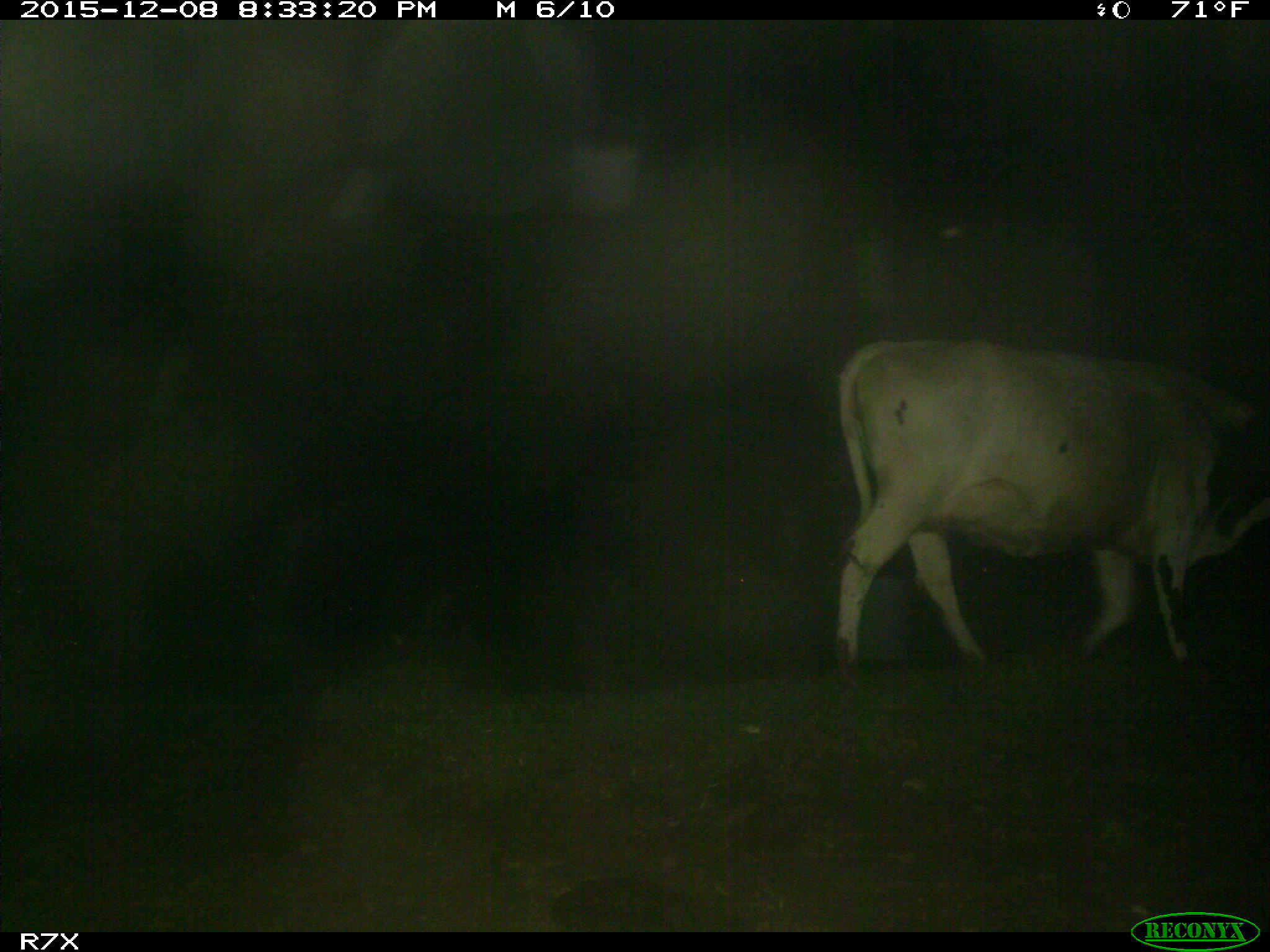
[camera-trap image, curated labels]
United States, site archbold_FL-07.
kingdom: Animalia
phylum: Chordata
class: Mammalia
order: Artiodactyla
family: Bovidae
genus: Bos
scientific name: Bos taurus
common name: domestic cow